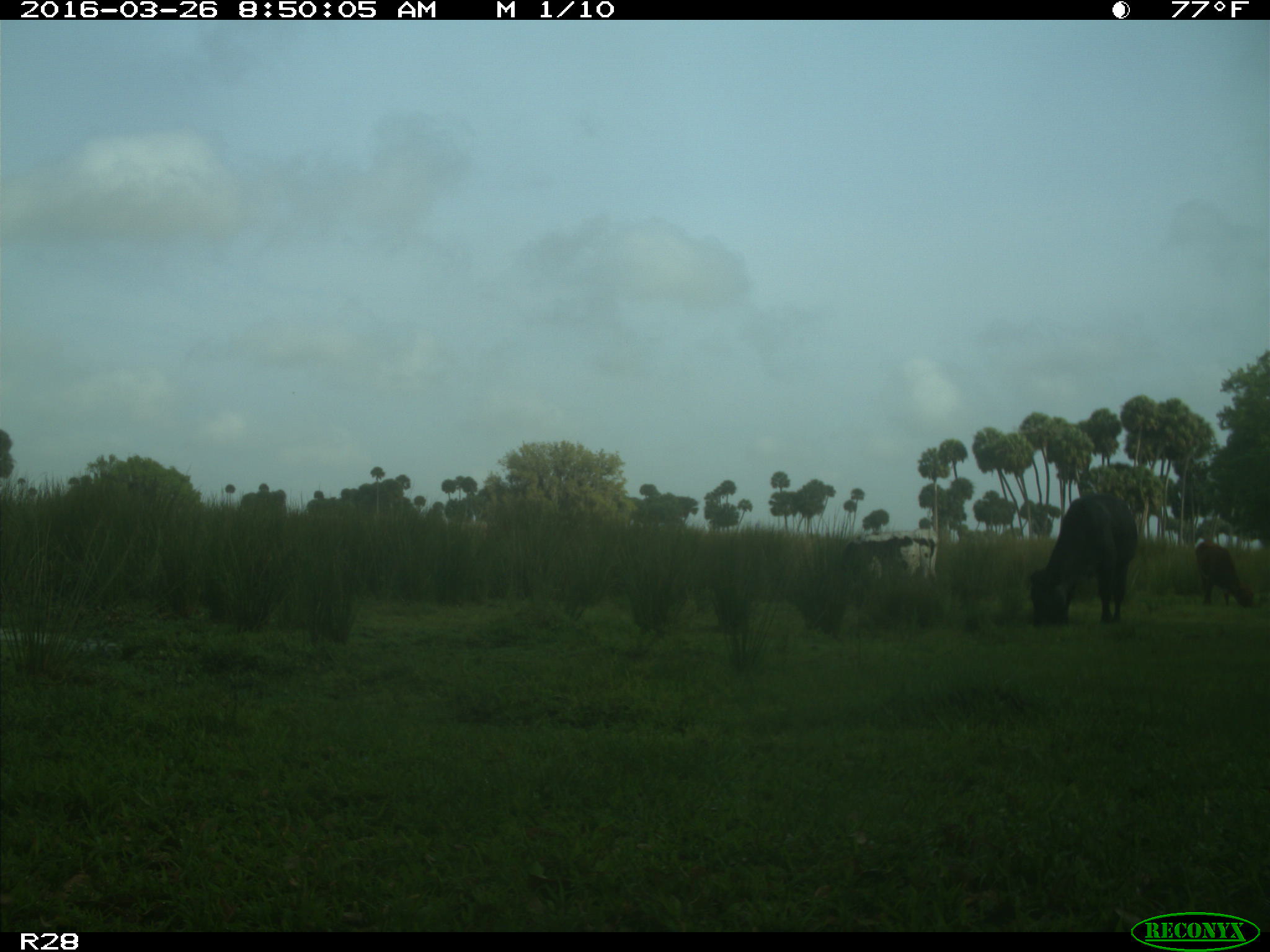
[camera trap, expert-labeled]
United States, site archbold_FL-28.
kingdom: Animalia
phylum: Chordata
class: Mammalia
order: Artiodactyla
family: Bovidae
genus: Bos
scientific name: Bos taurus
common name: domestic cow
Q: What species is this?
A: Bos taurus (domestic cow).